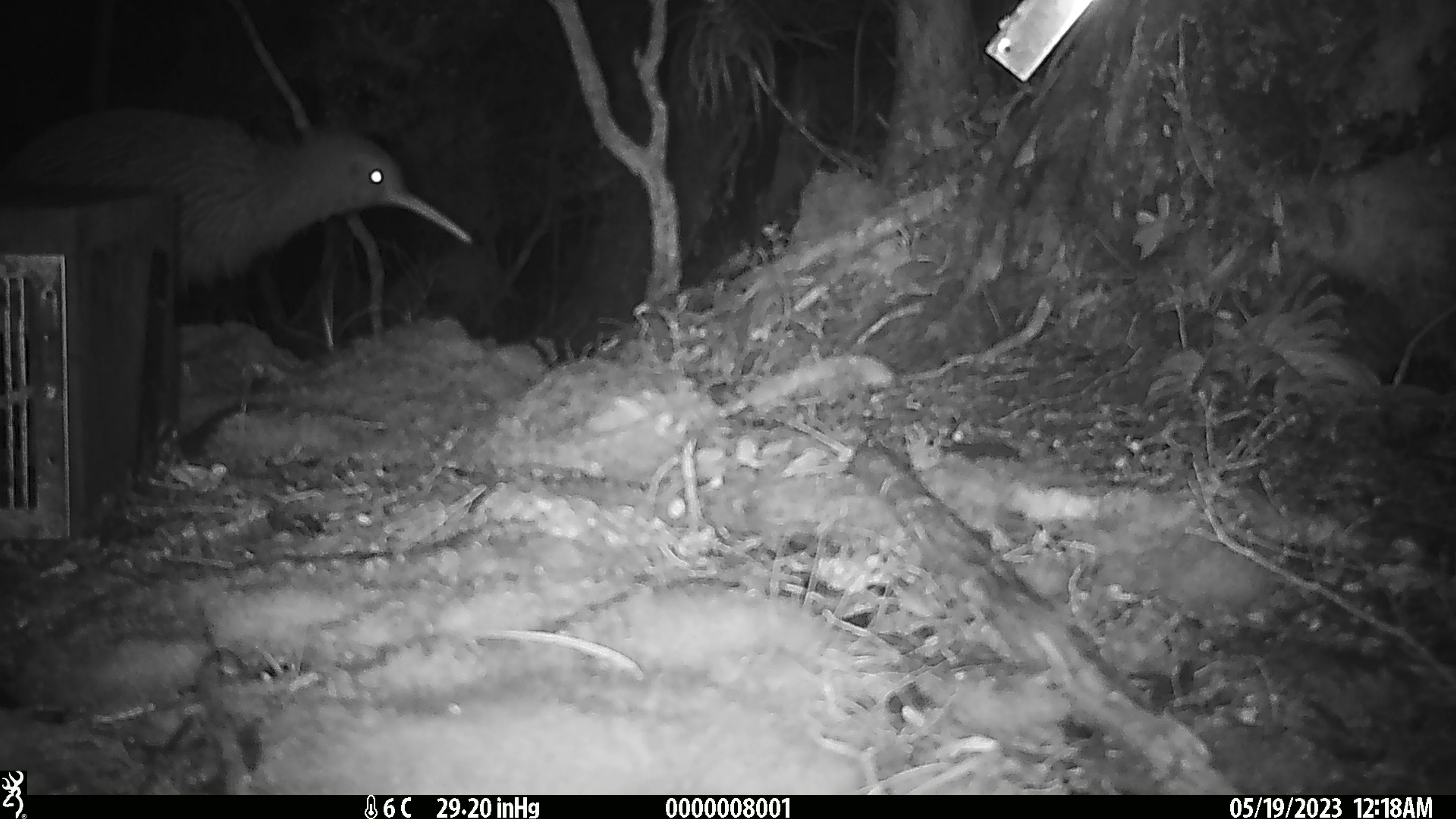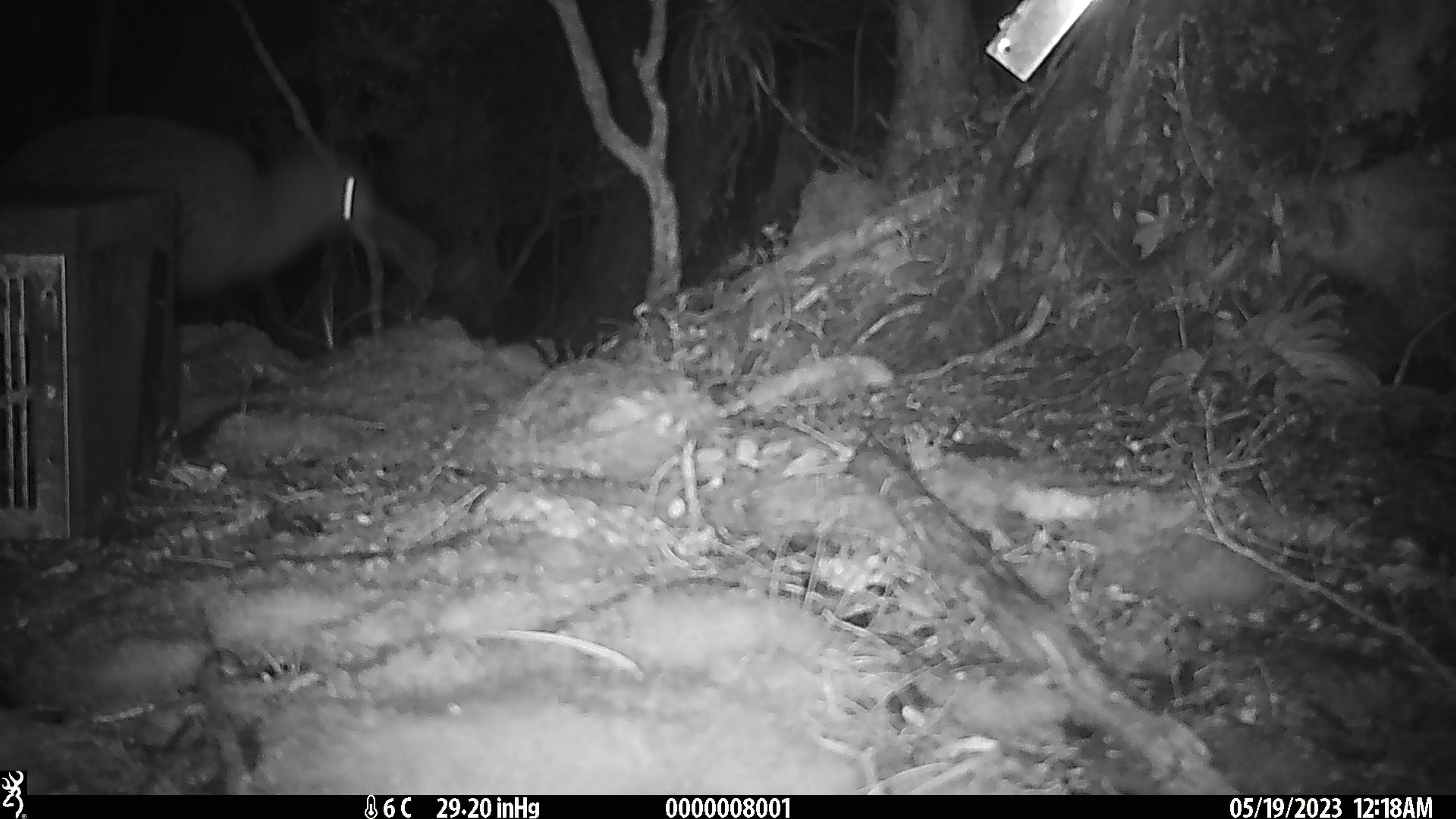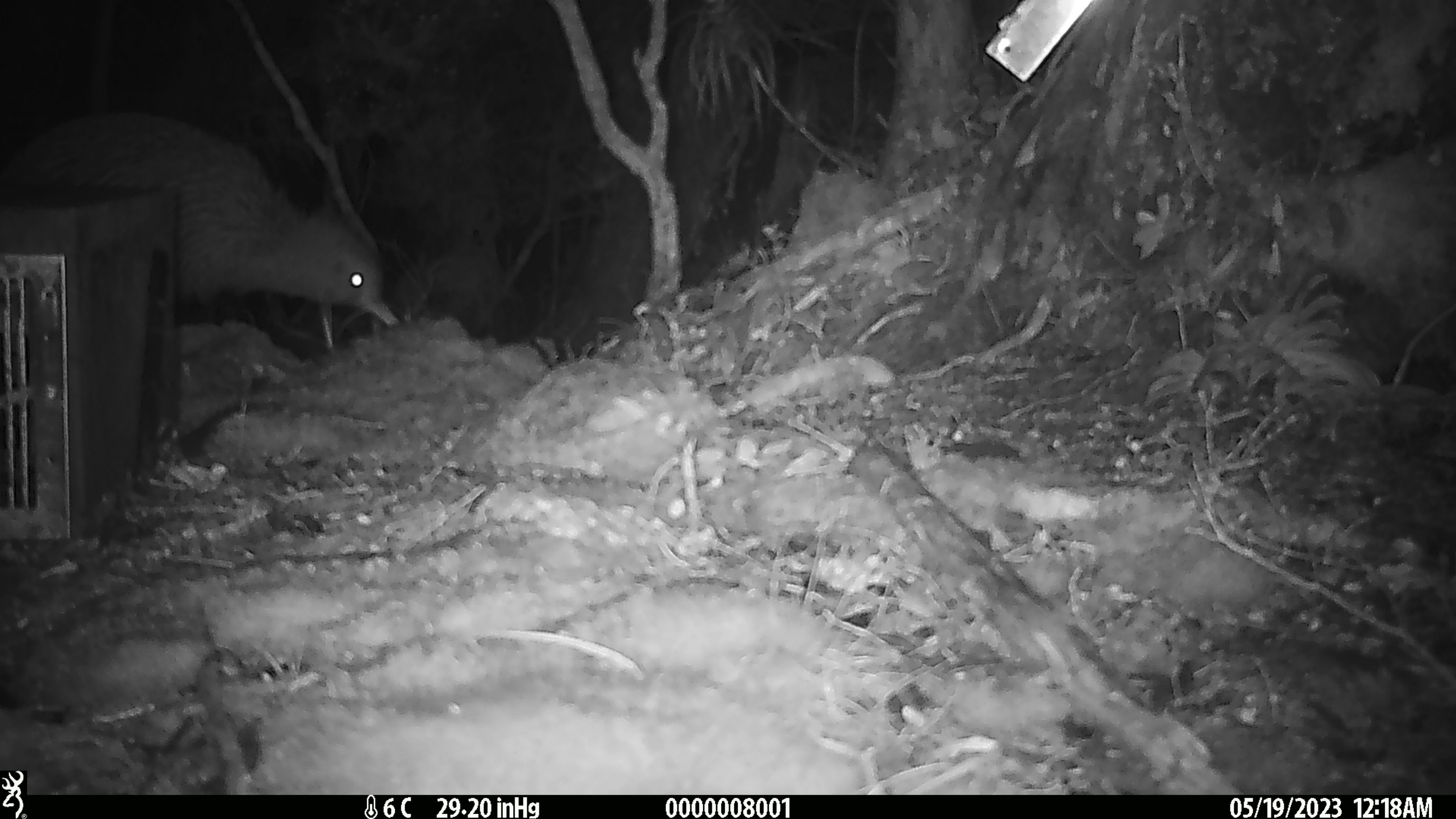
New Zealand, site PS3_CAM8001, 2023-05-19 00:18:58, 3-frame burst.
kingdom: Animalia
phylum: Chordata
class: Aves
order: Apterygiformes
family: Apterygidae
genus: Apteryx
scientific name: Apteryx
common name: kiwi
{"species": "kiwi (Apteryx)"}